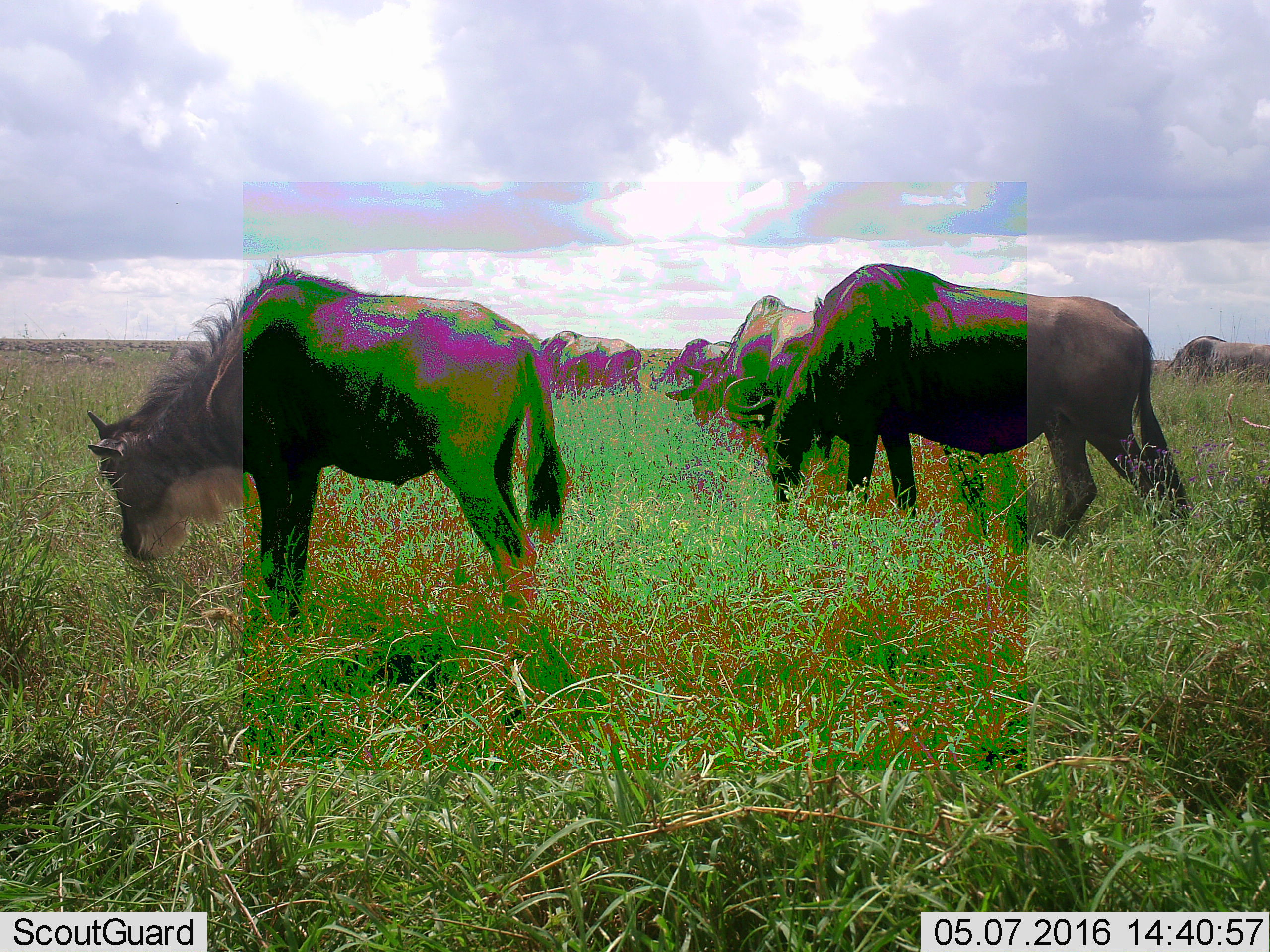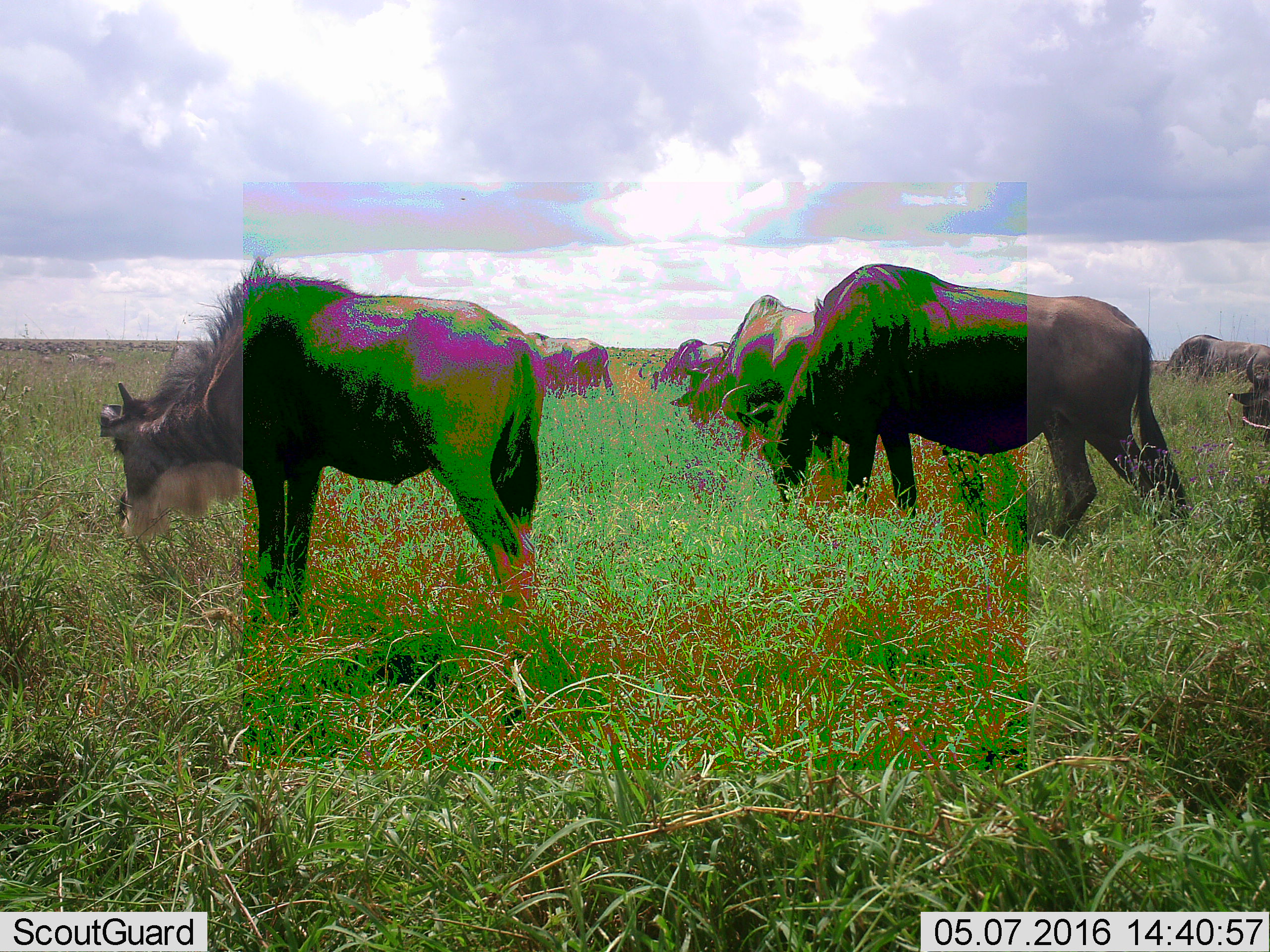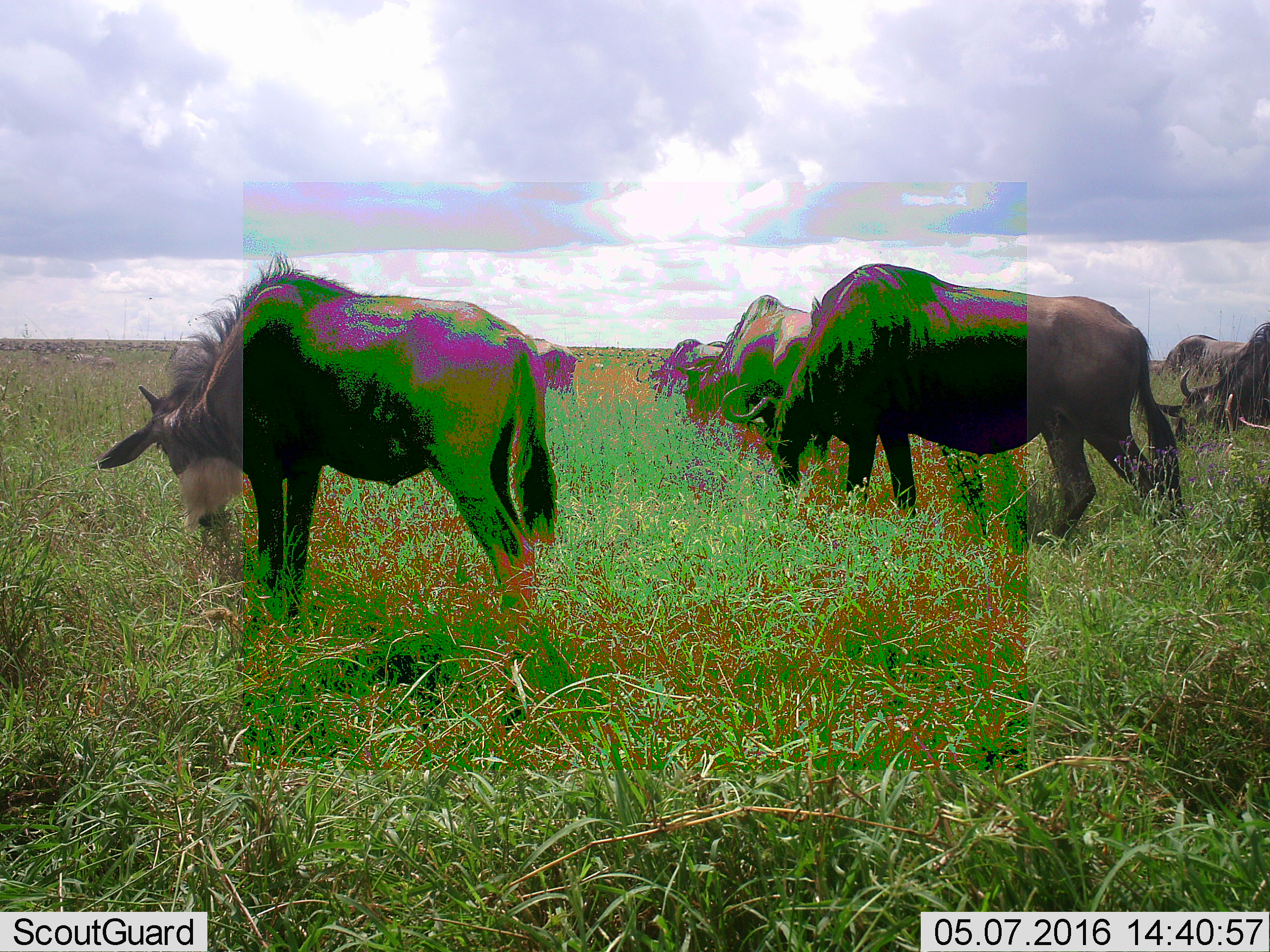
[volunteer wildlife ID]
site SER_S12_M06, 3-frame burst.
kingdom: Animalia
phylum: Chordata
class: Mammalia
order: Artiodactyla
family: Bovidae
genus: Connochaetes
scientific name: Connochaetes taurinus taurinus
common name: blue wildebeest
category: wildebeestblue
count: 11-50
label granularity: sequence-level